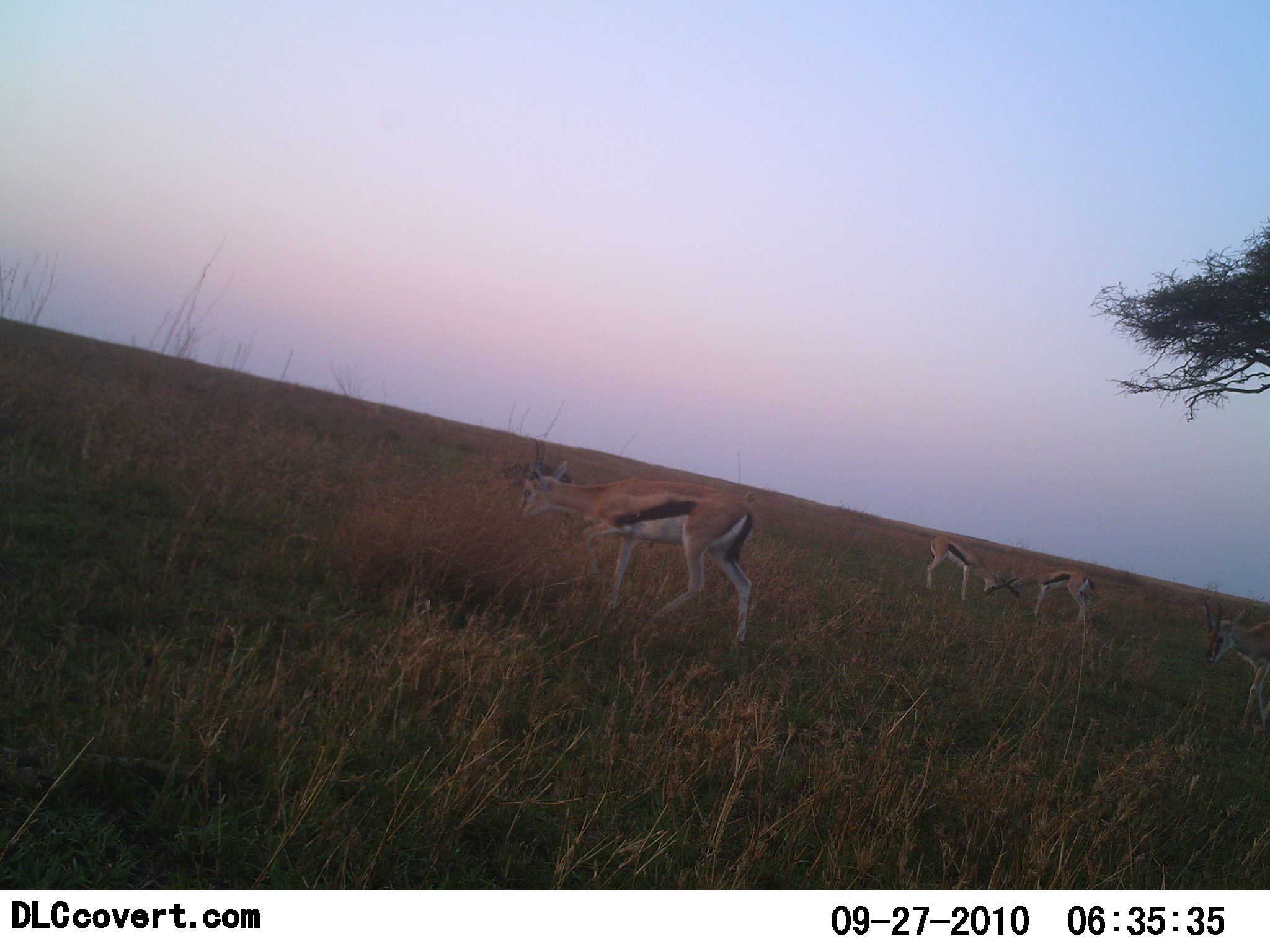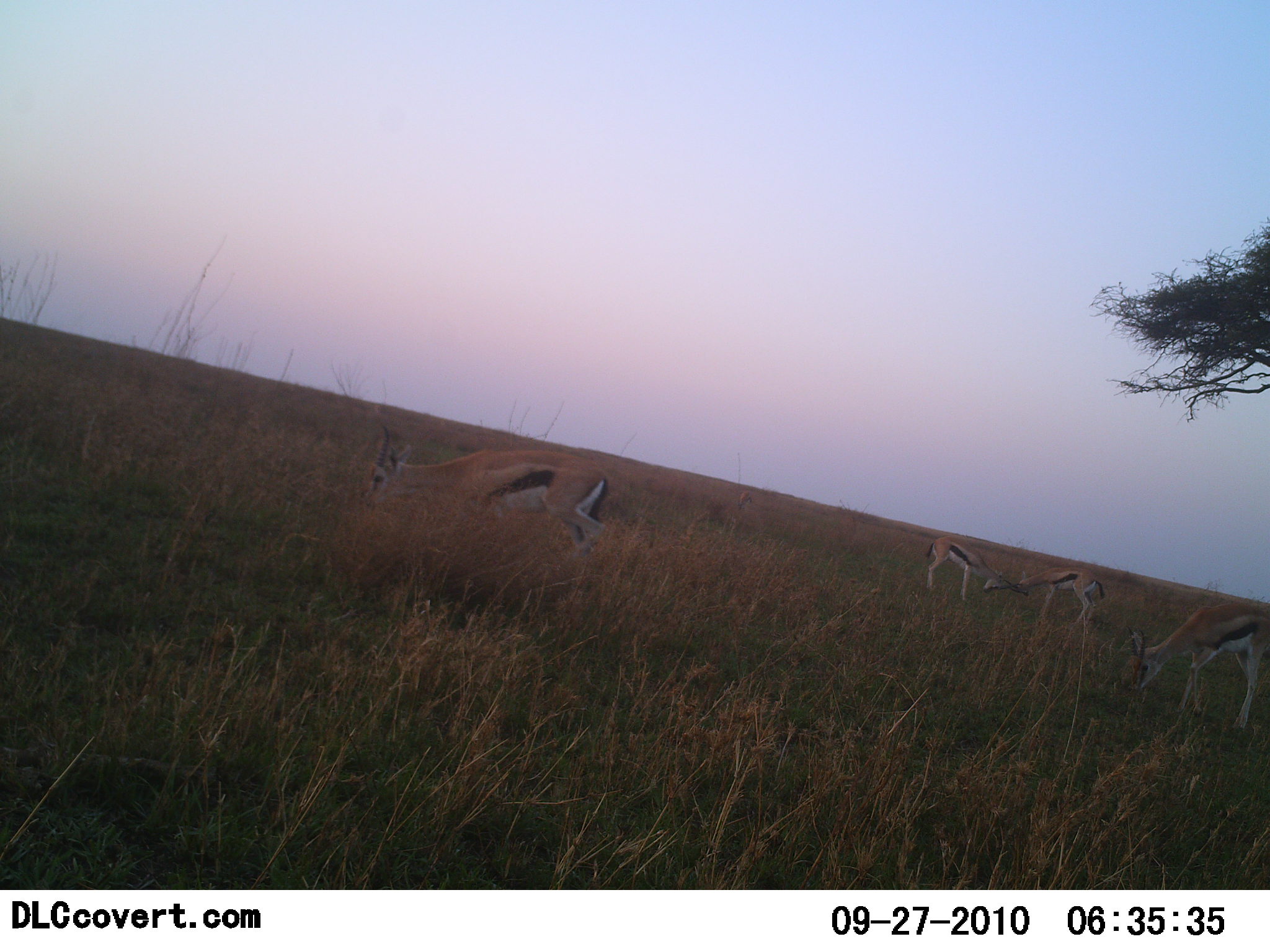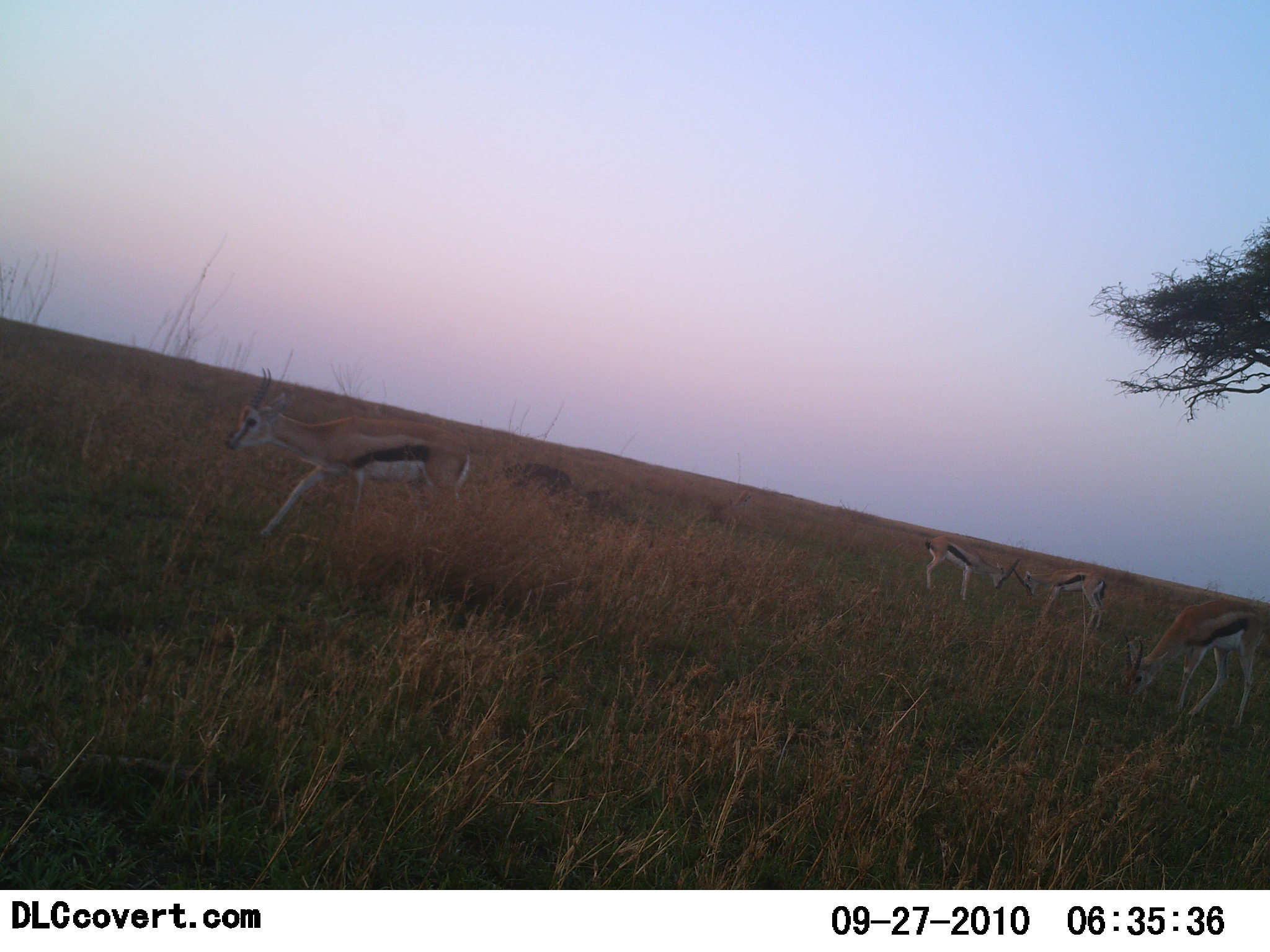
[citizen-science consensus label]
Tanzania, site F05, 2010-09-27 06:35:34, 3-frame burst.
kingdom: Animalia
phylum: Chordata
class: Mammalia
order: Artiodactyla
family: Bovidae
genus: Eudorcas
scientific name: Eudorcas thomsonii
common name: thomson's gazelle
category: gazellethomsons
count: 4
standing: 27%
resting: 0%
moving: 67%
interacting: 53%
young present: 0%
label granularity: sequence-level